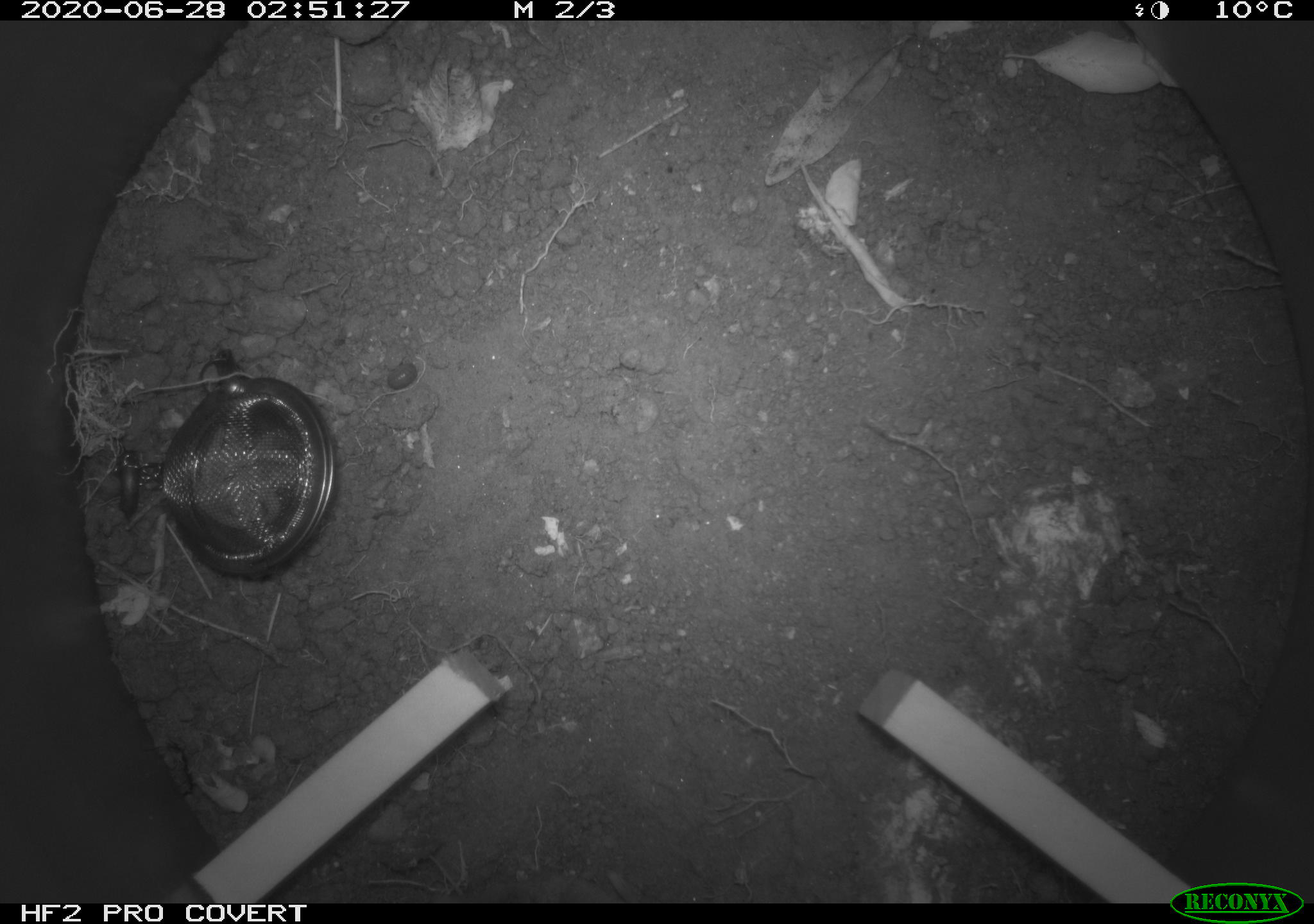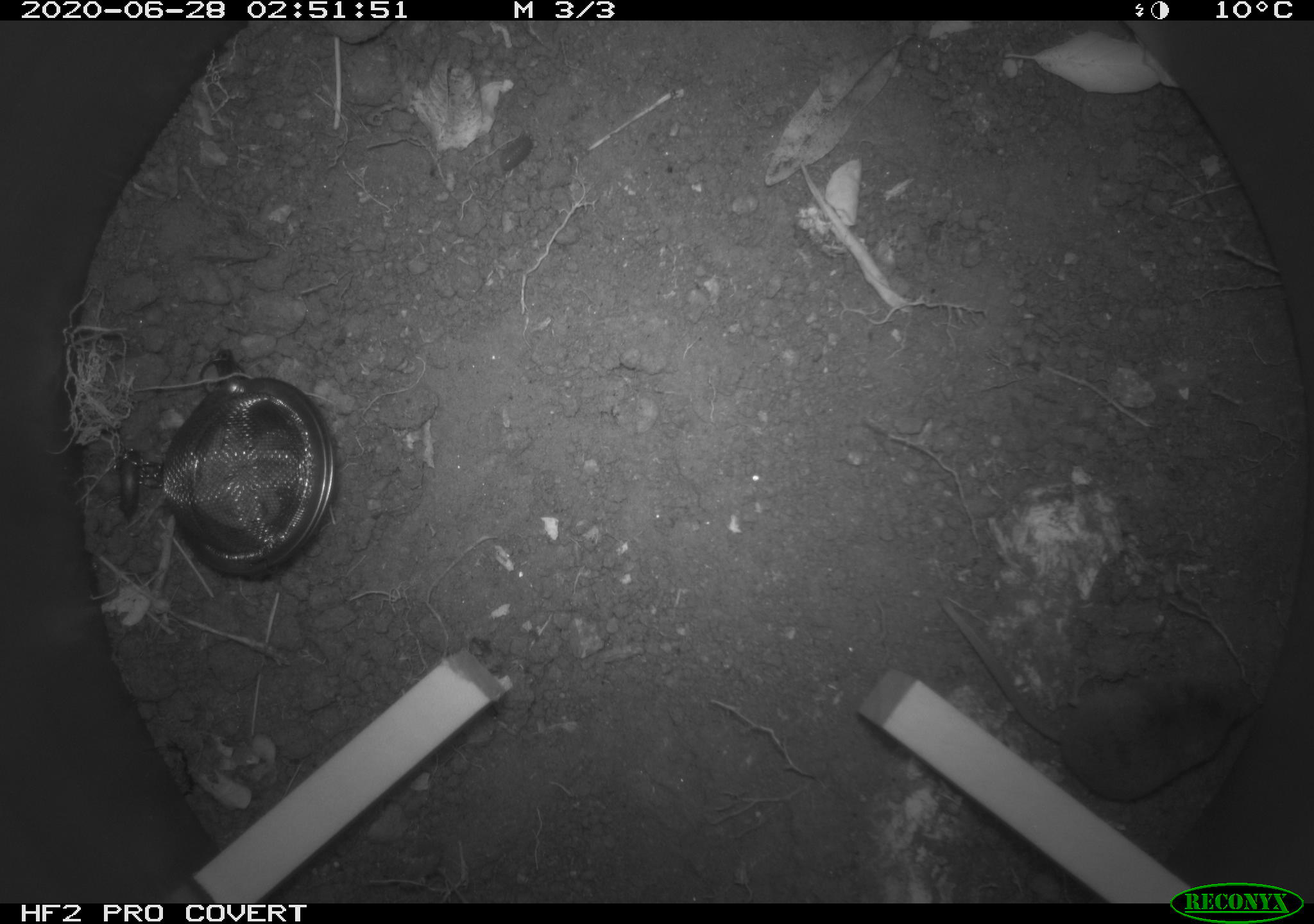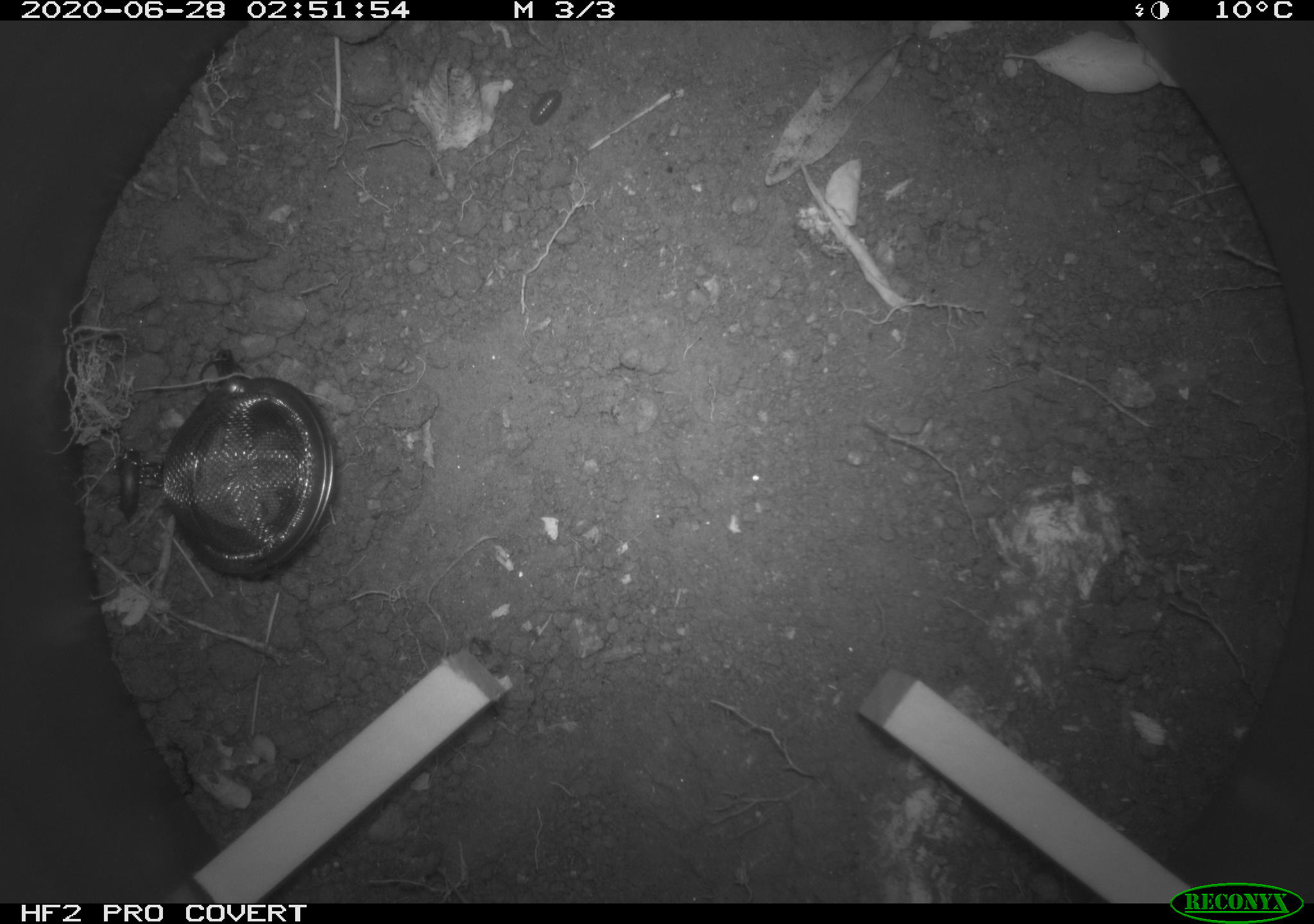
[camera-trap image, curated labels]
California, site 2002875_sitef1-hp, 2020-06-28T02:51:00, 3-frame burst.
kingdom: Animalia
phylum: Chordata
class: Mammalia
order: Eulipotyphla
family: Soricidae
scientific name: Soricidae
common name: shrews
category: soricidae family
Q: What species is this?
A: Soricidae family (shrews) (Soricidae).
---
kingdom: Animalia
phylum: Arthropoda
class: Insecta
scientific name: Insecta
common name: insect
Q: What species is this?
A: Insect (Insecta).